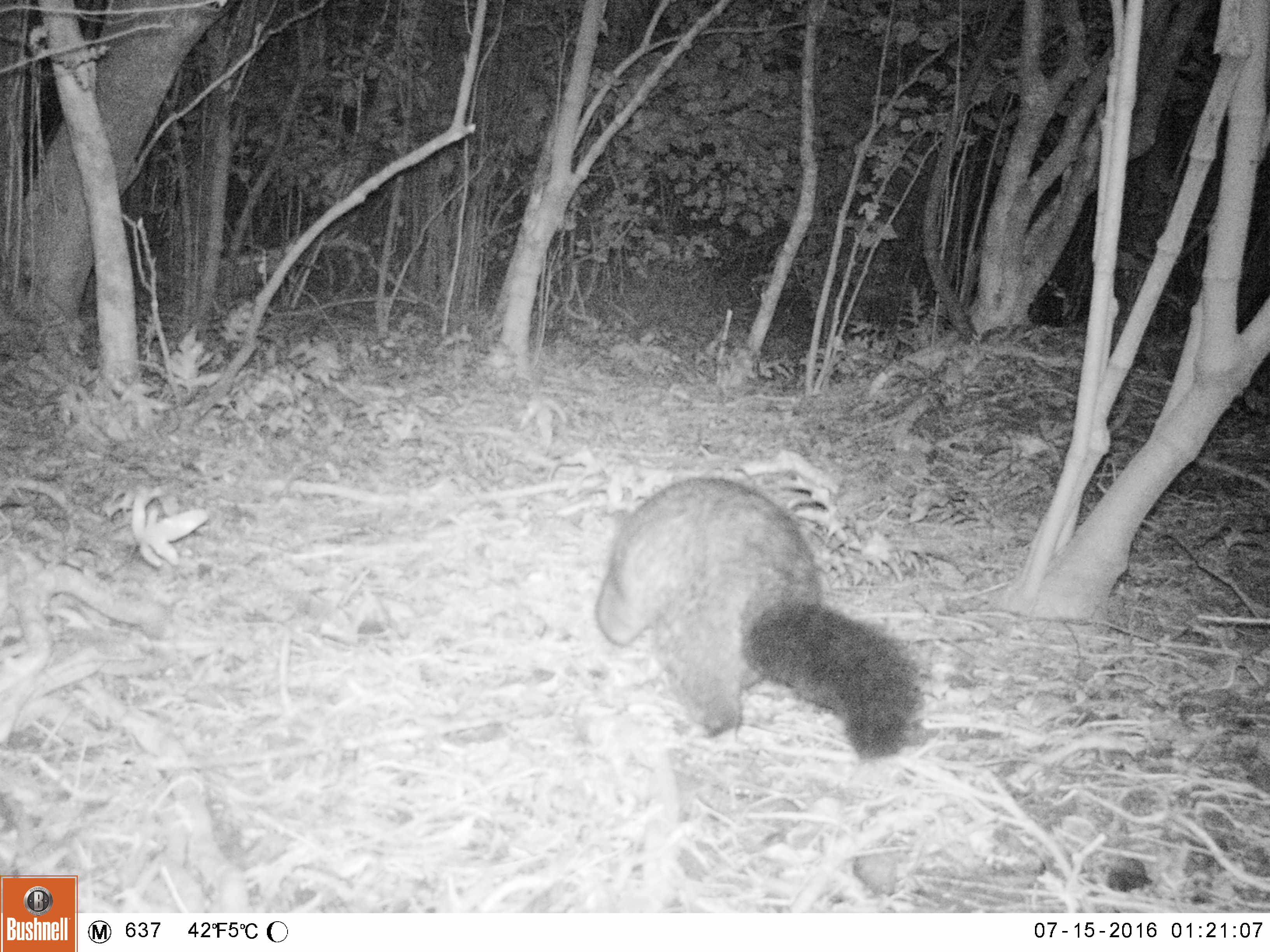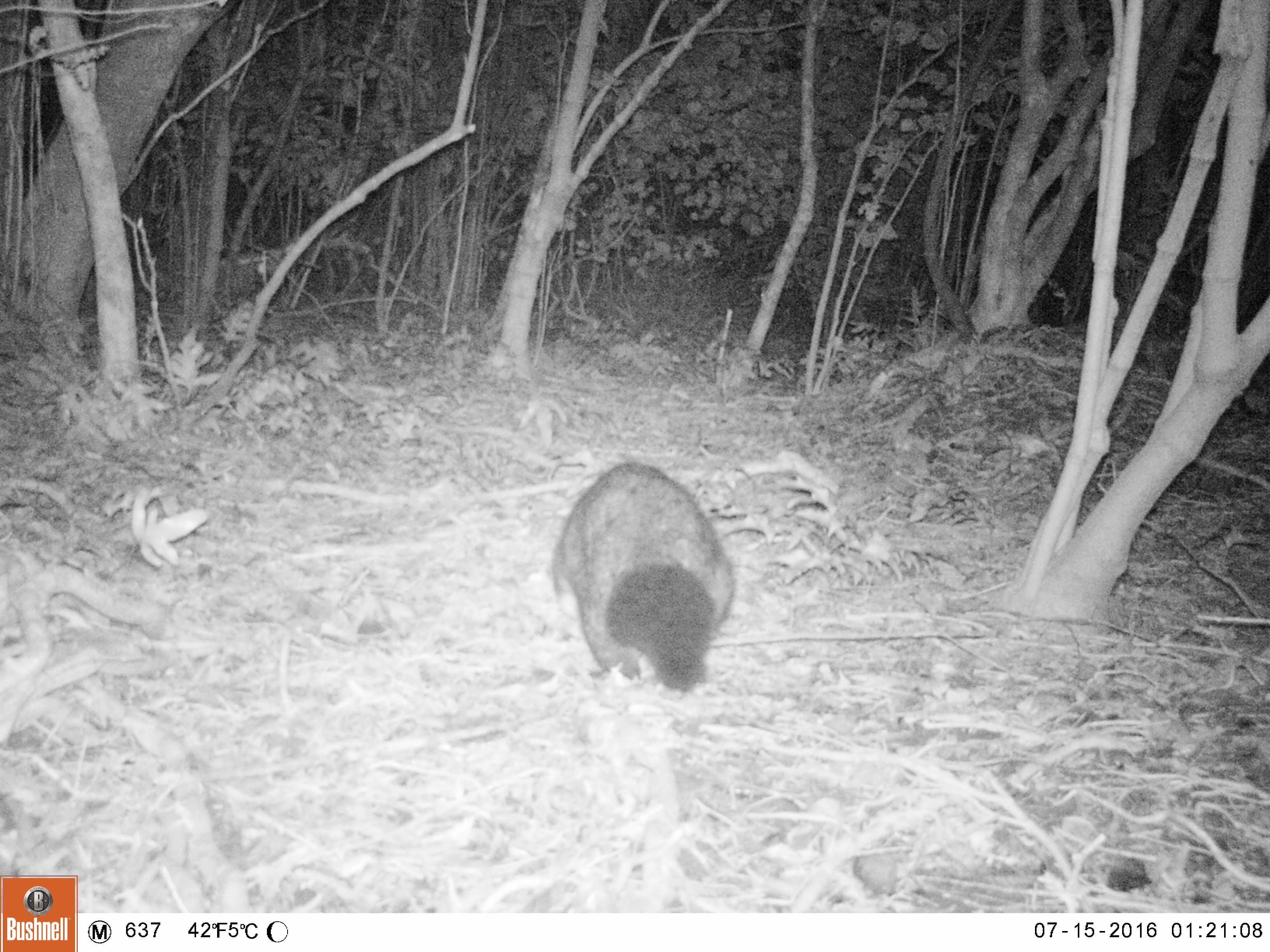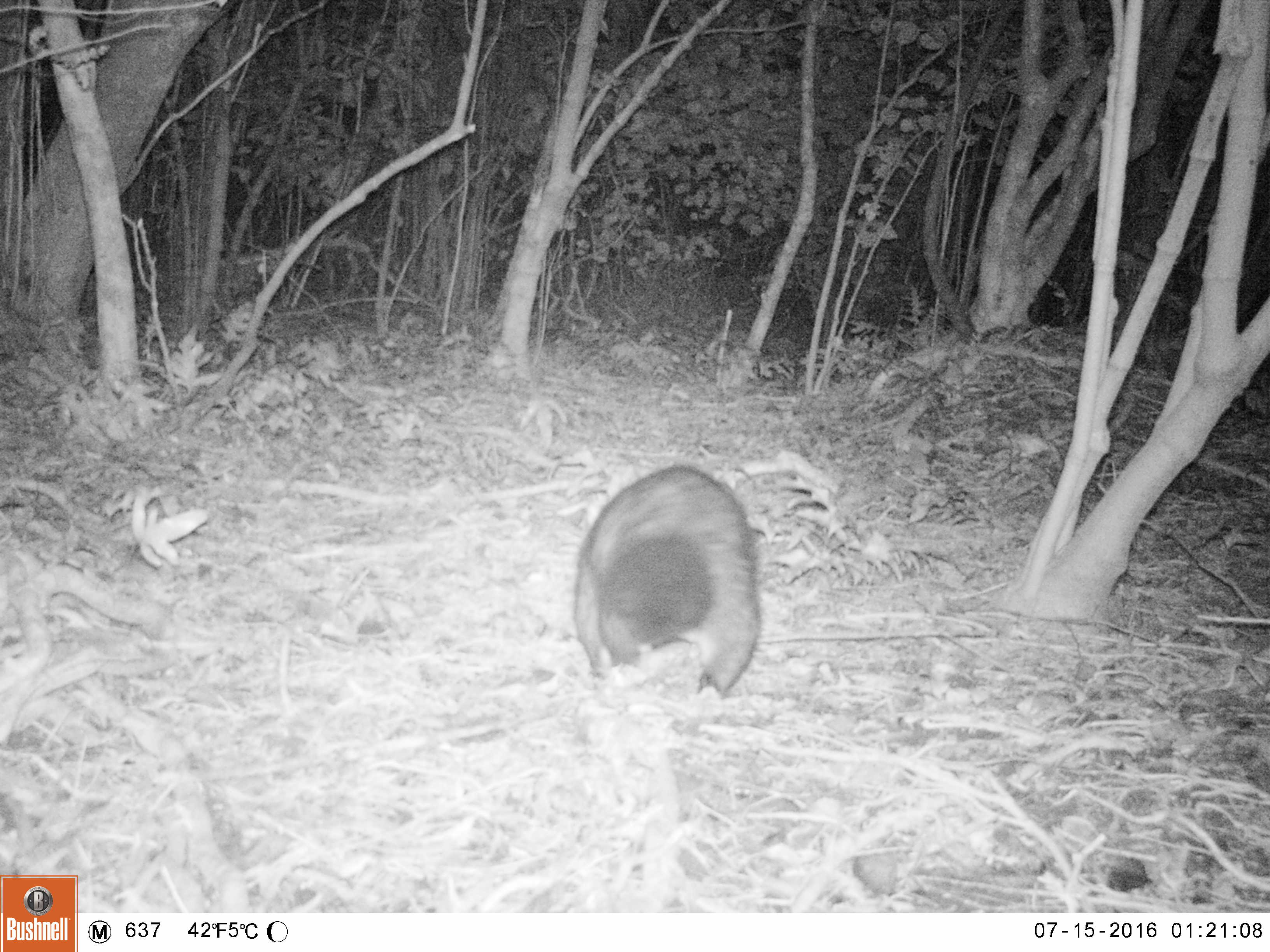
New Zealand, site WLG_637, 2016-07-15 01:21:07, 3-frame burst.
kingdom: Animalia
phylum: Chordata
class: Mammalia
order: Diprotodontia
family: Phalangeridae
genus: Trichosurus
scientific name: Trichosurus vulpecula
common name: common brushtail possum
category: possum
Possum (common brushtail possum) (Trichosurus vulpecula).